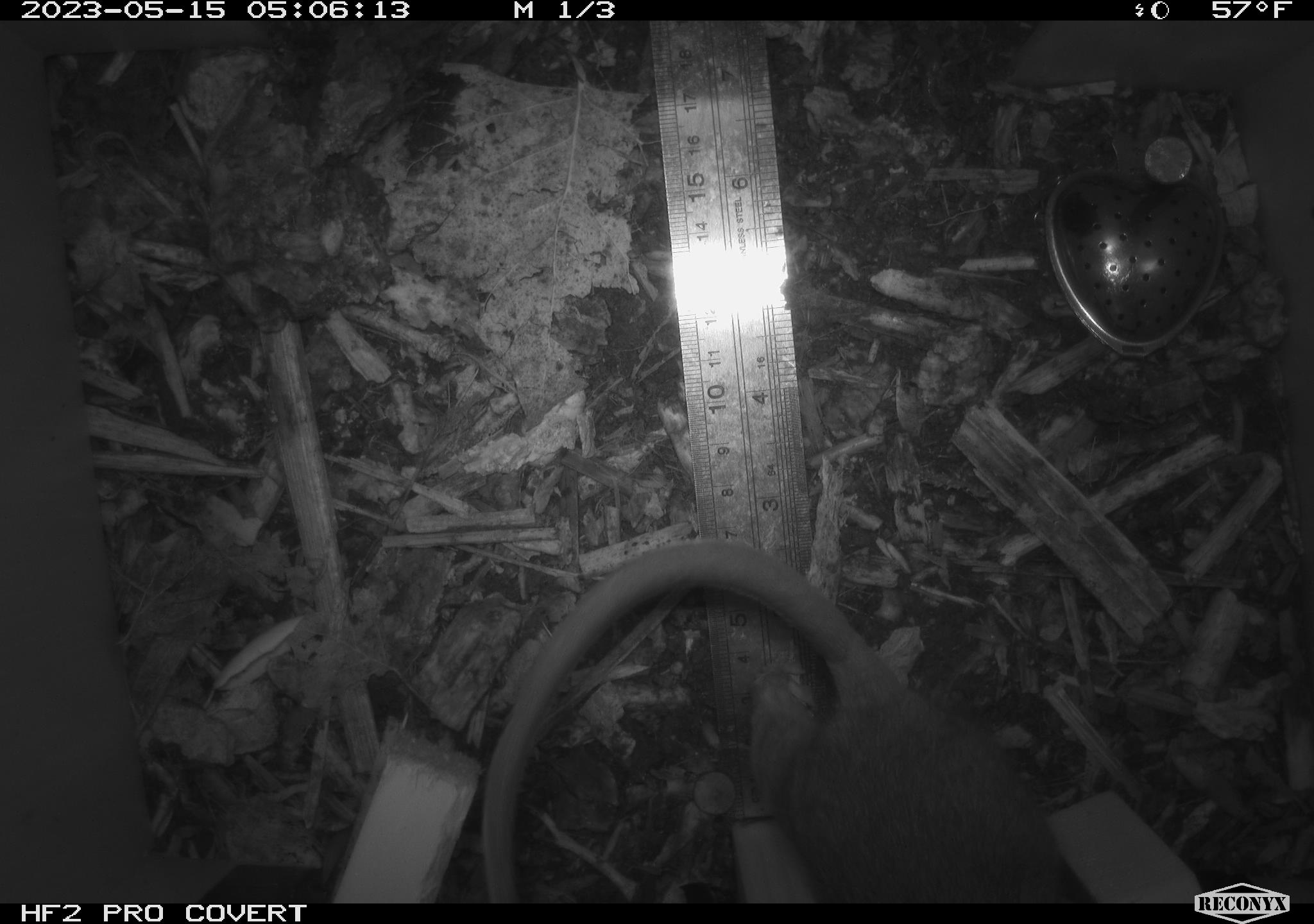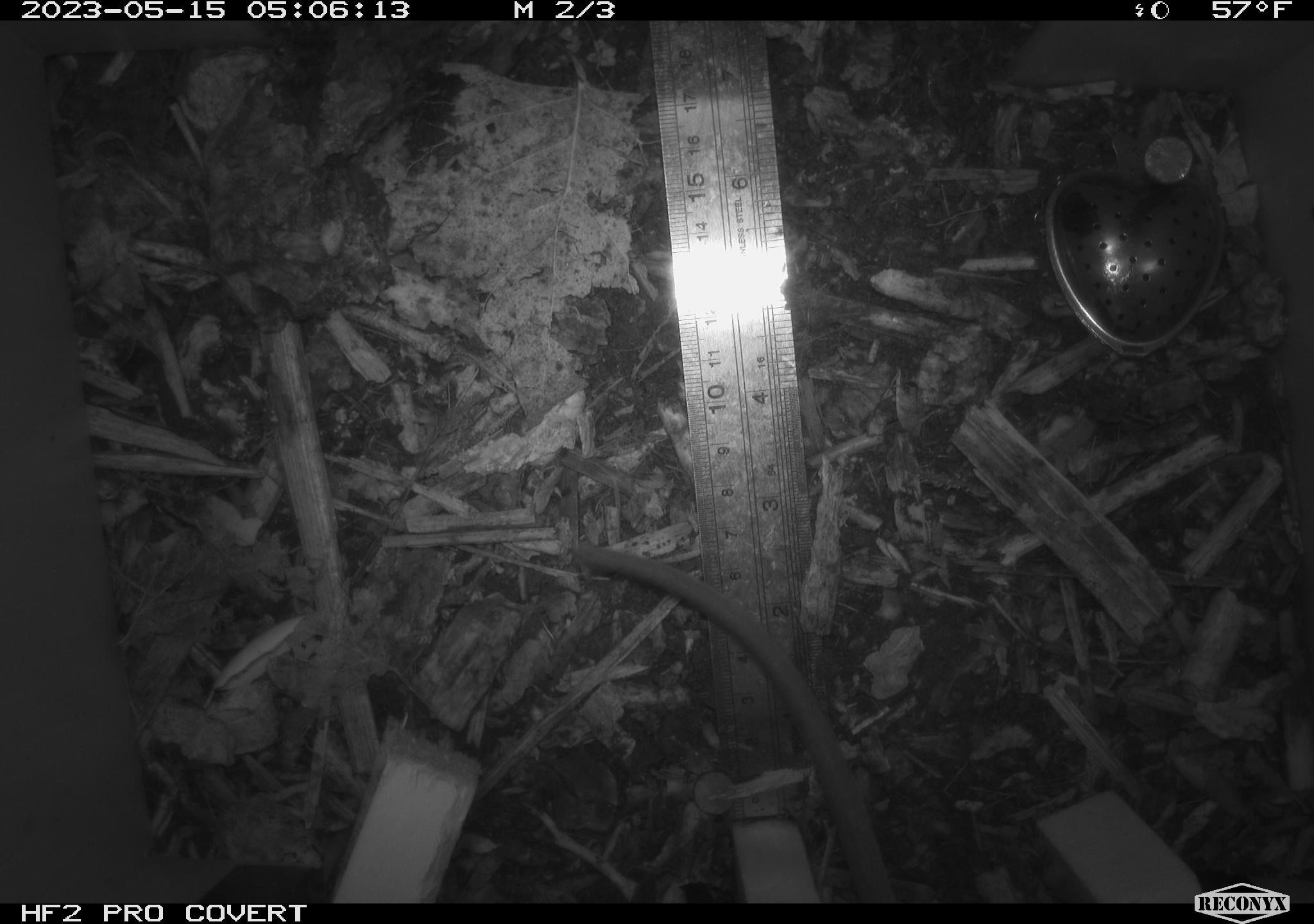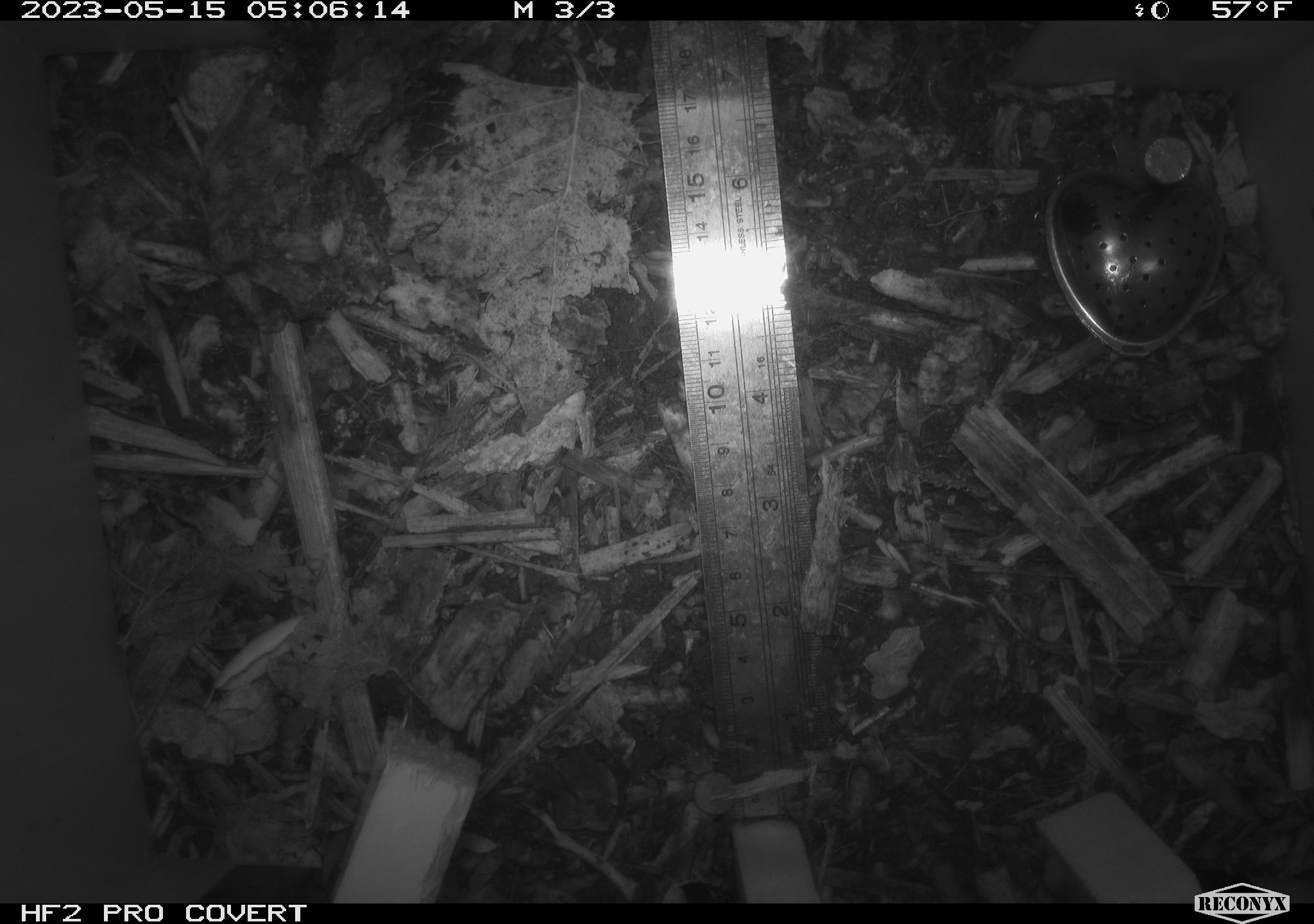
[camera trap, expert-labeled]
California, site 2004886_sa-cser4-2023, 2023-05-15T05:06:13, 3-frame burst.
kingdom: Animalia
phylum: Chordata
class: Mammalia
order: Rodentia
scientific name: Rodentia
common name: mouse species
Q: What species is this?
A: Mouse species (Rodentia).